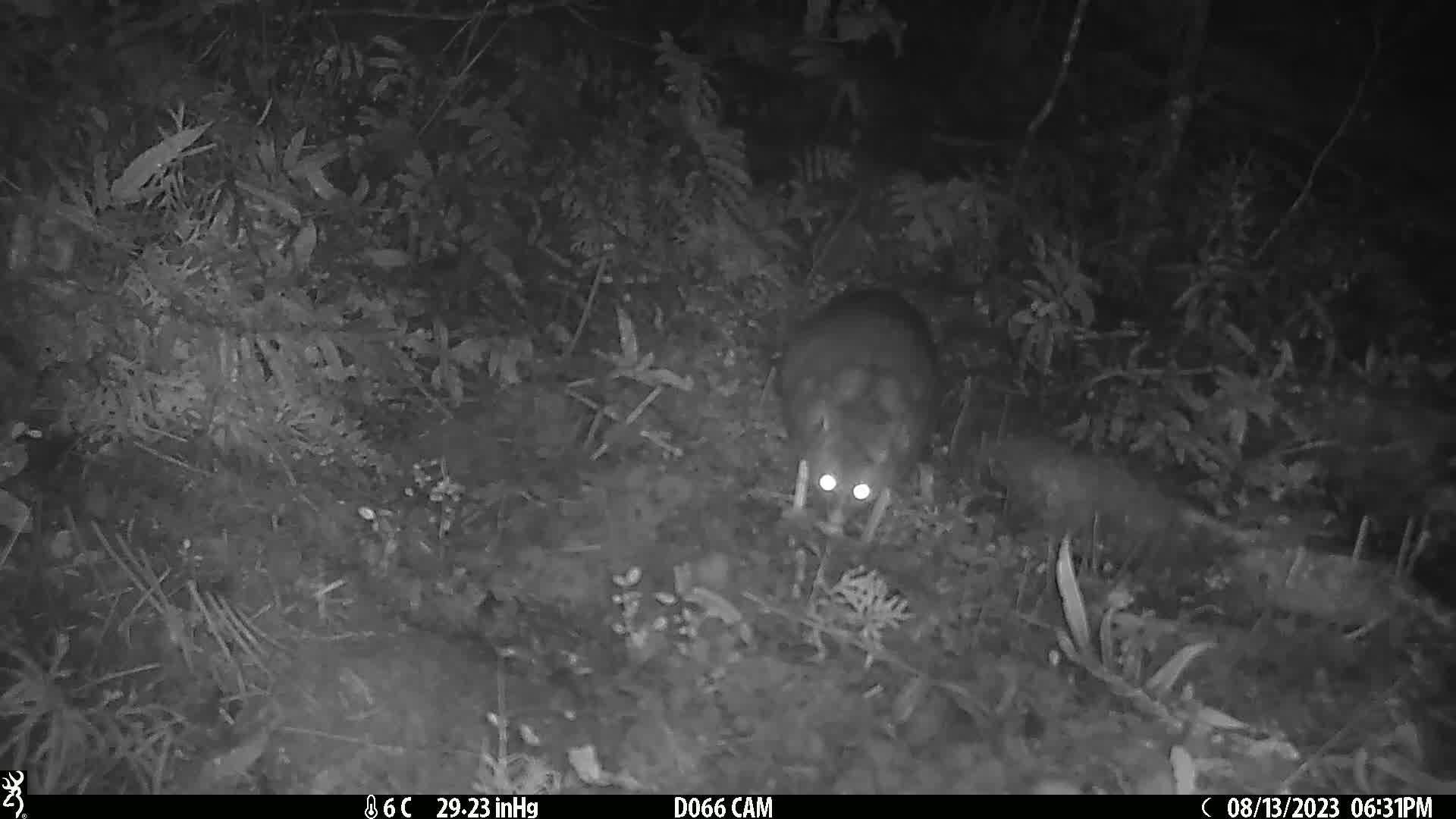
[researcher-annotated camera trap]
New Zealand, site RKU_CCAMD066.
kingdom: Animalia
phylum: Chordata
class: Mammalia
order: Diprotodontia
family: Phalangeridae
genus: Trichosurus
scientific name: Trichosurus vulpecula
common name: common brushtail possum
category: possum